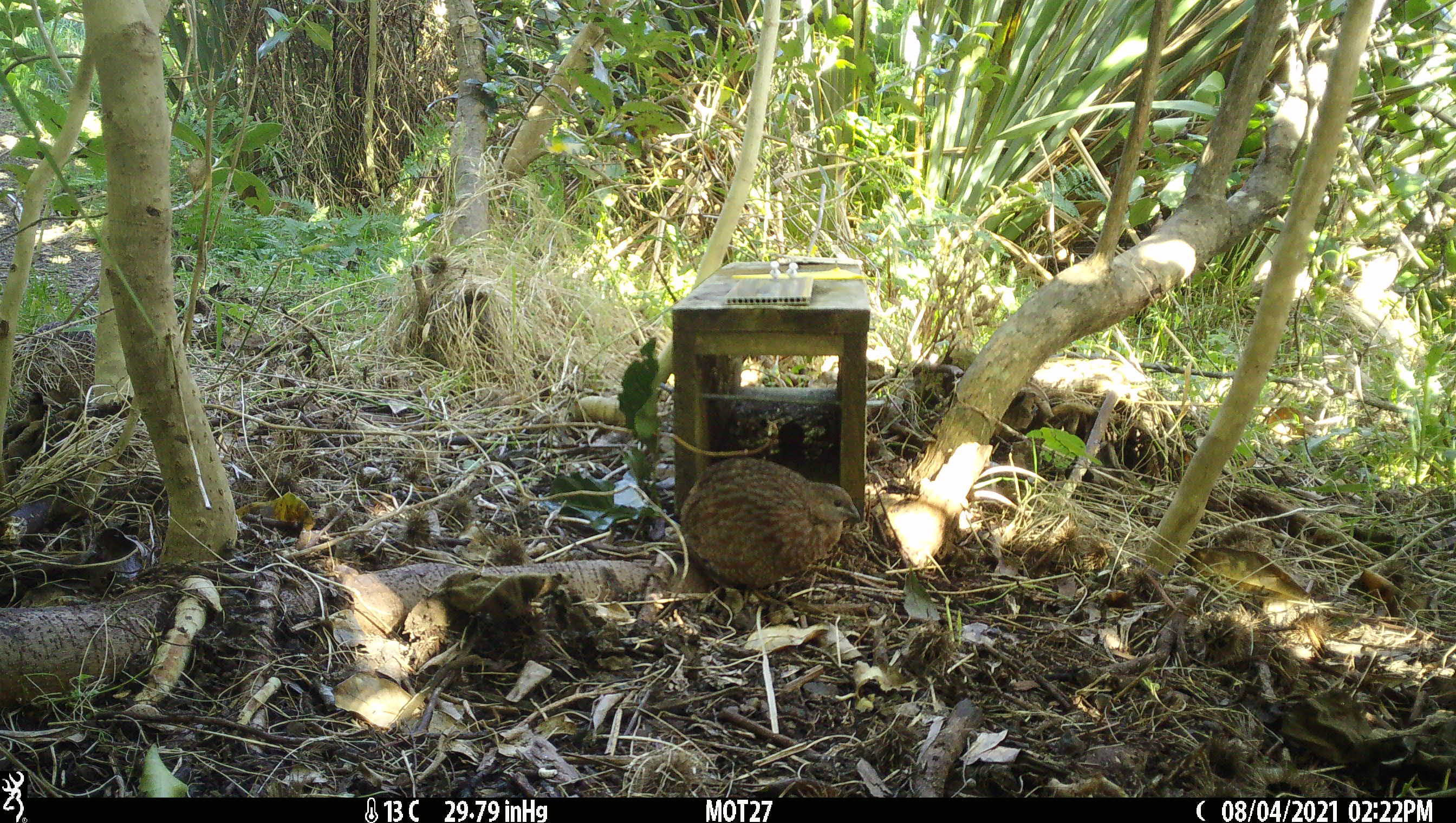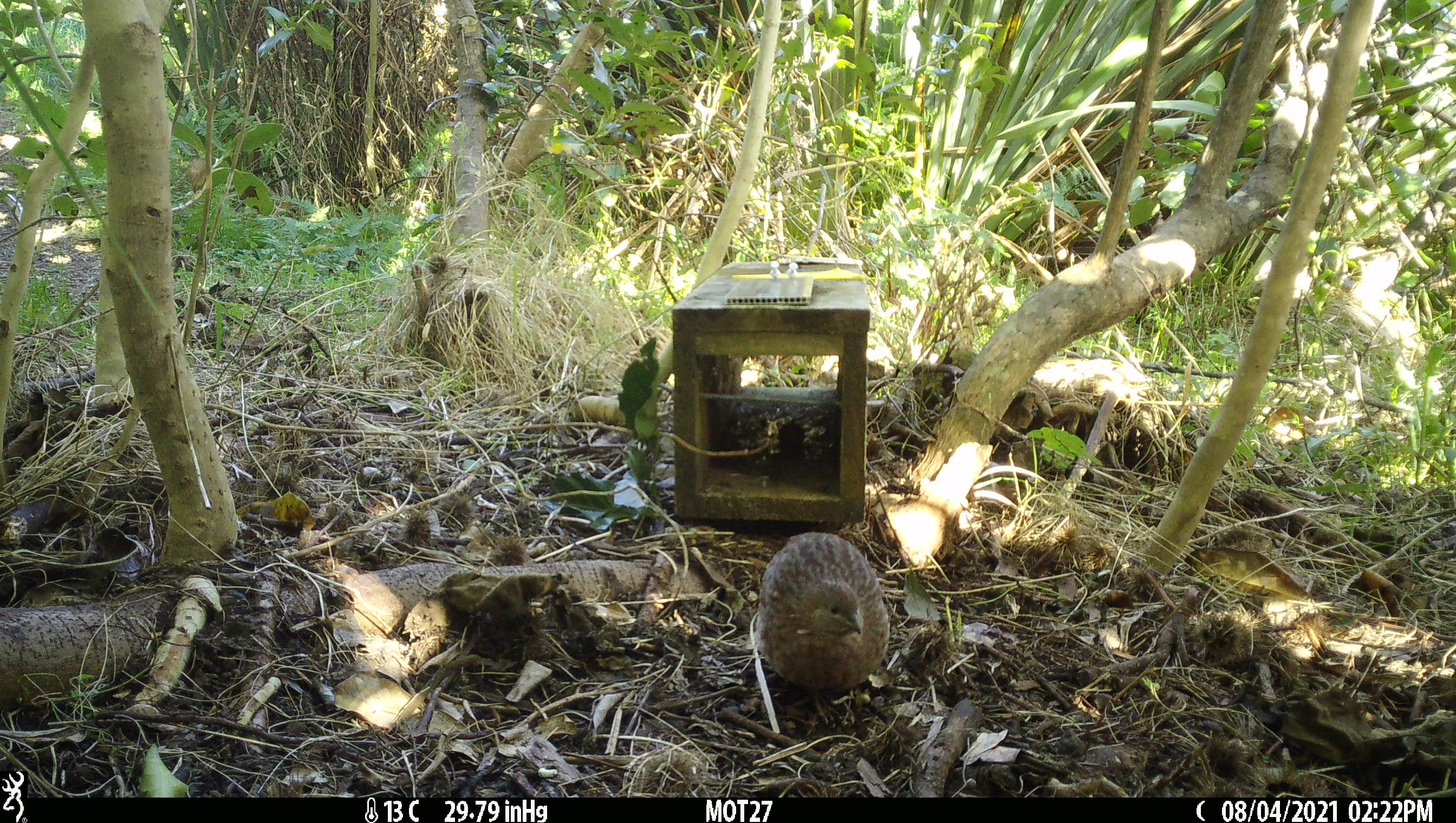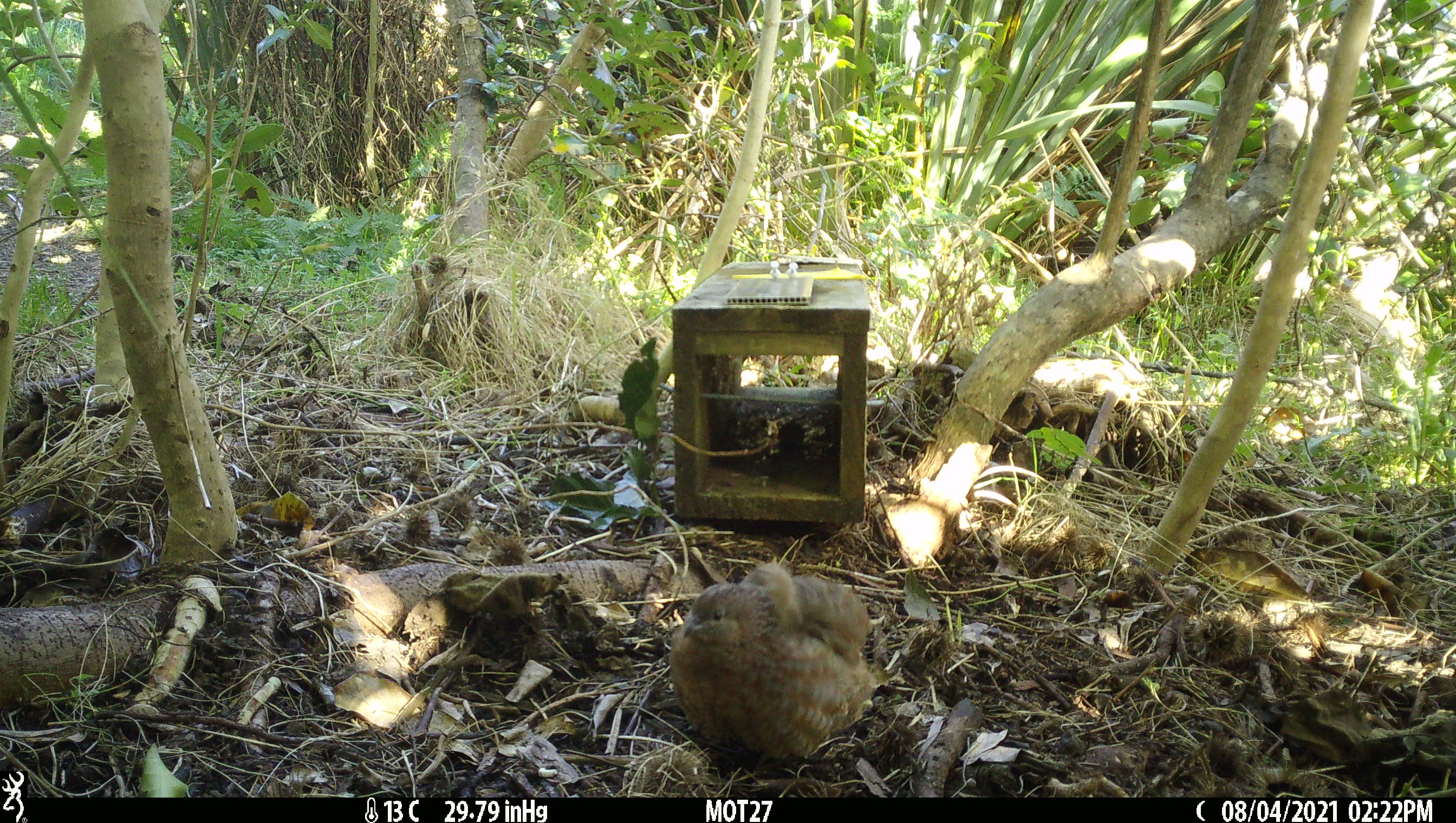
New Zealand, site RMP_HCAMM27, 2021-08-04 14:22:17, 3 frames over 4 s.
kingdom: Animalia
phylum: Chordata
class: Aves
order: Galliformes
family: Phasianidae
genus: Synoicus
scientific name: Synoicus ypsilophorus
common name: brown quail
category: quail brown